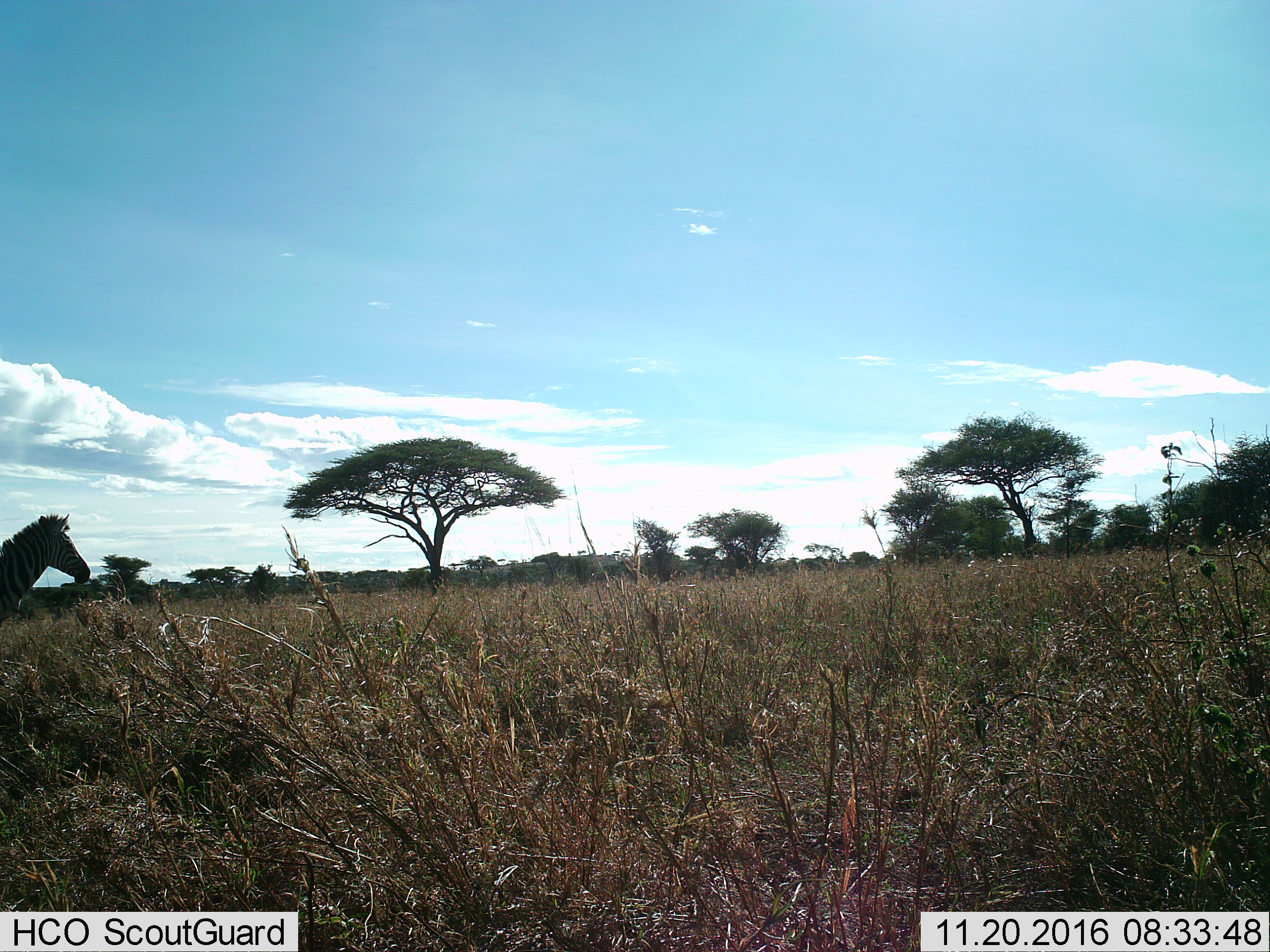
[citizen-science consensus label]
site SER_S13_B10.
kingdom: Animalia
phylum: Chordata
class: Mammalia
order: Perissodactyla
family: Equidae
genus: Equus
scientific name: Equus quagga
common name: plains zebra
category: zebraplains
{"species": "zebraplains (plains zebra) (Equus quagga)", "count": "1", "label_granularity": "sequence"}